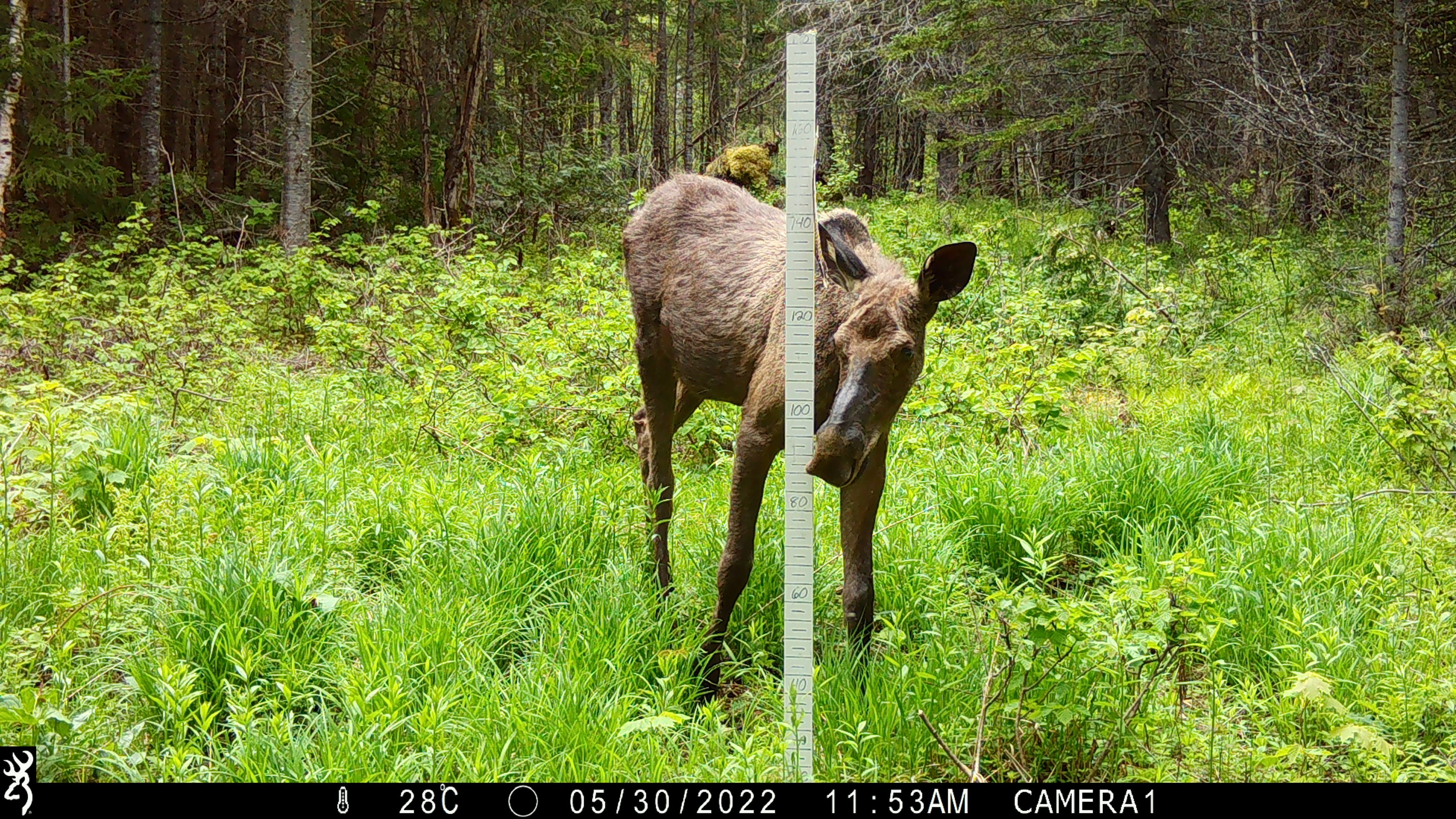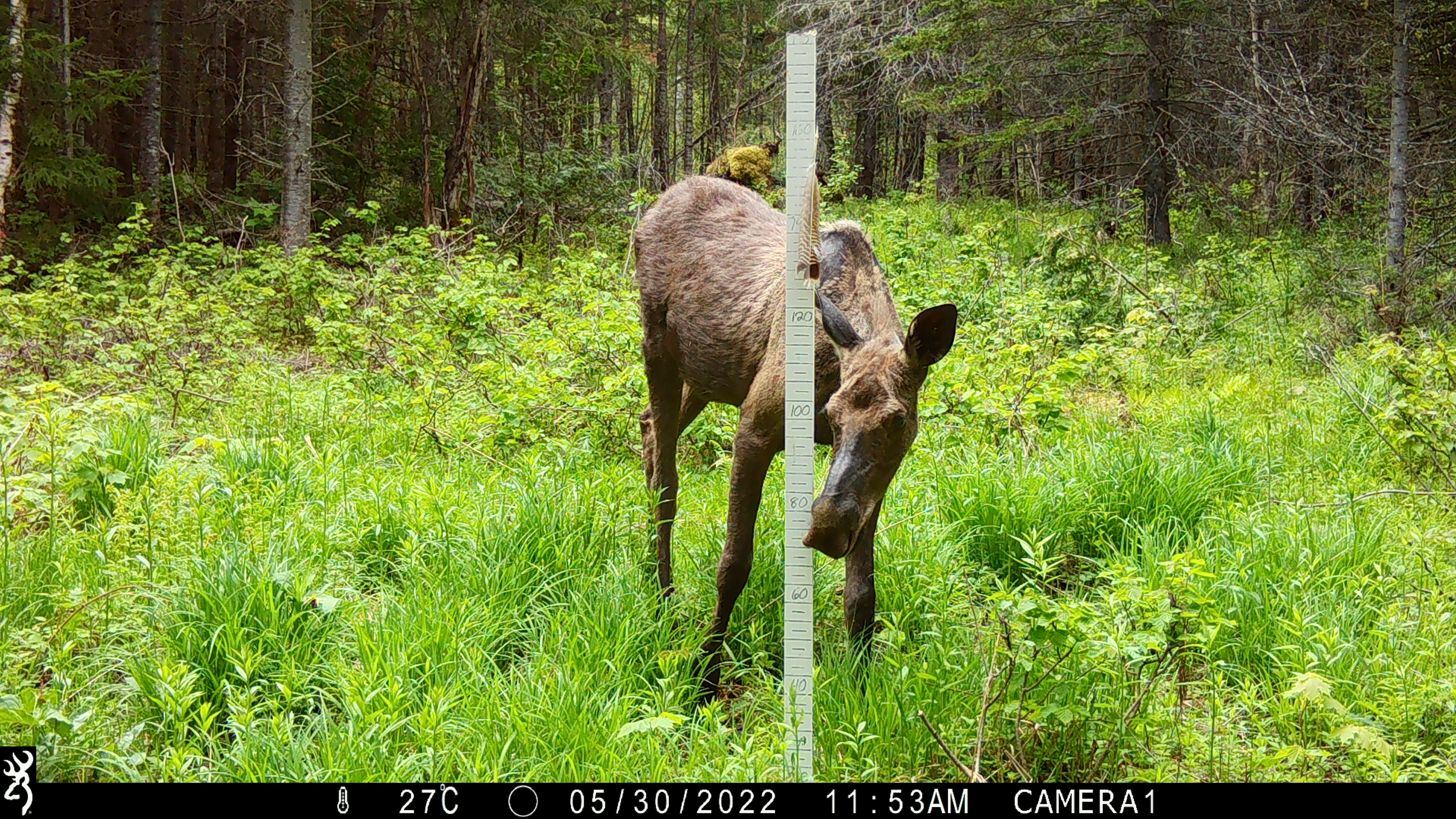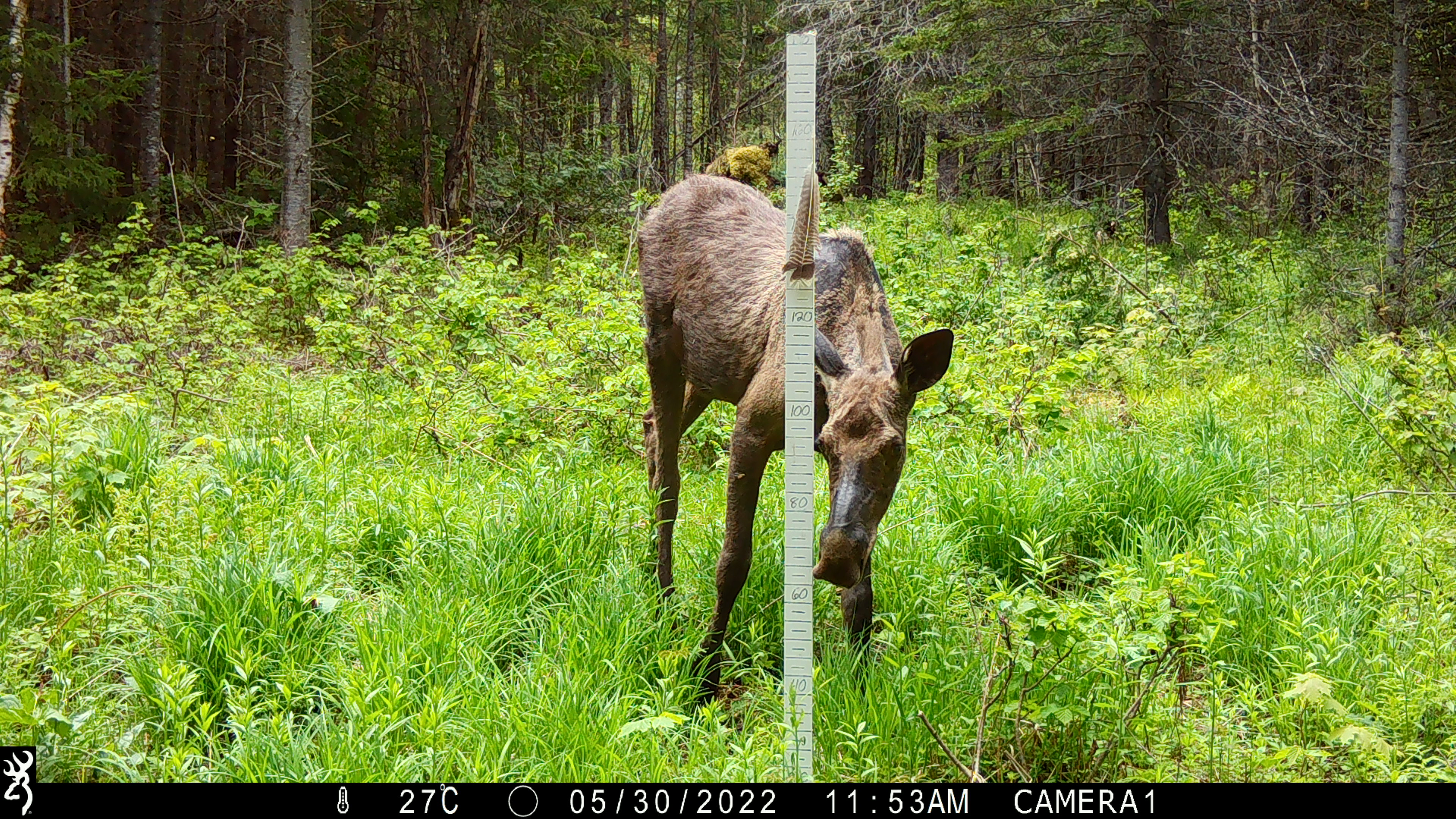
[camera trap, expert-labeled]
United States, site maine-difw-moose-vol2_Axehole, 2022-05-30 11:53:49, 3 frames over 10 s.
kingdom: Animalia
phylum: Chordata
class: Mammalia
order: Artiodactyla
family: Cervidae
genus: Alces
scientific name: Alces alces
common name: moose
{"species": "moose (Alces alces)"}